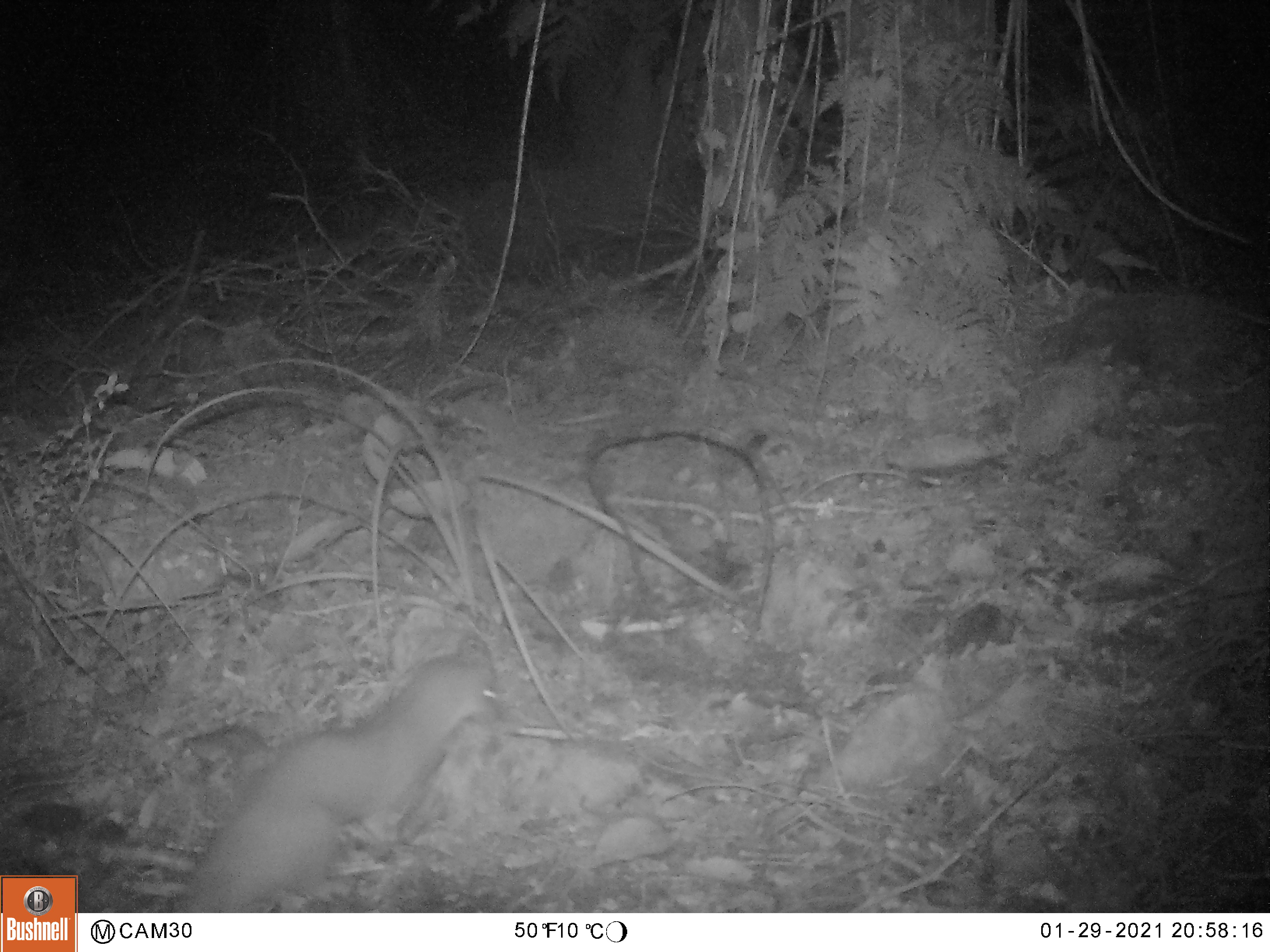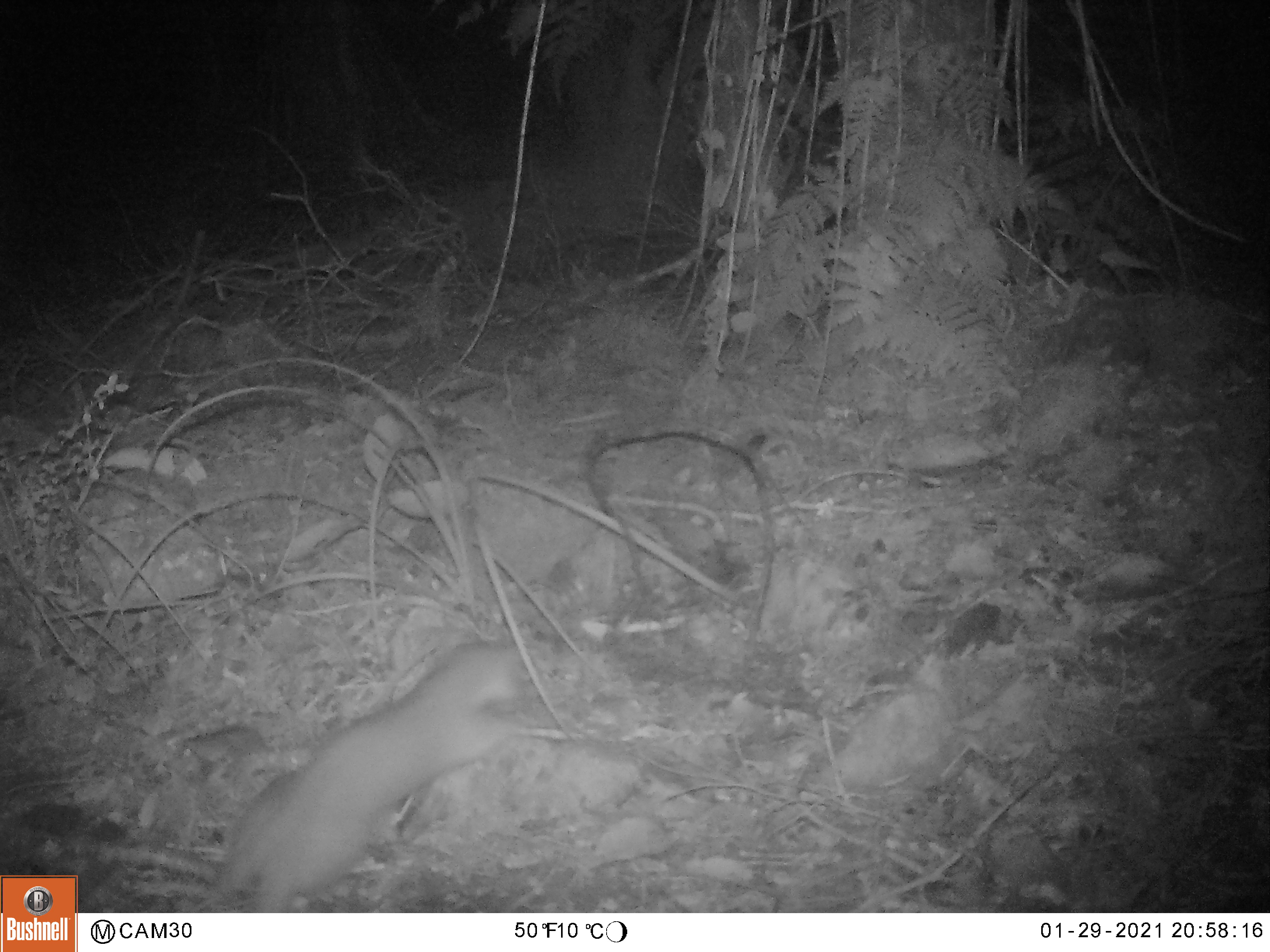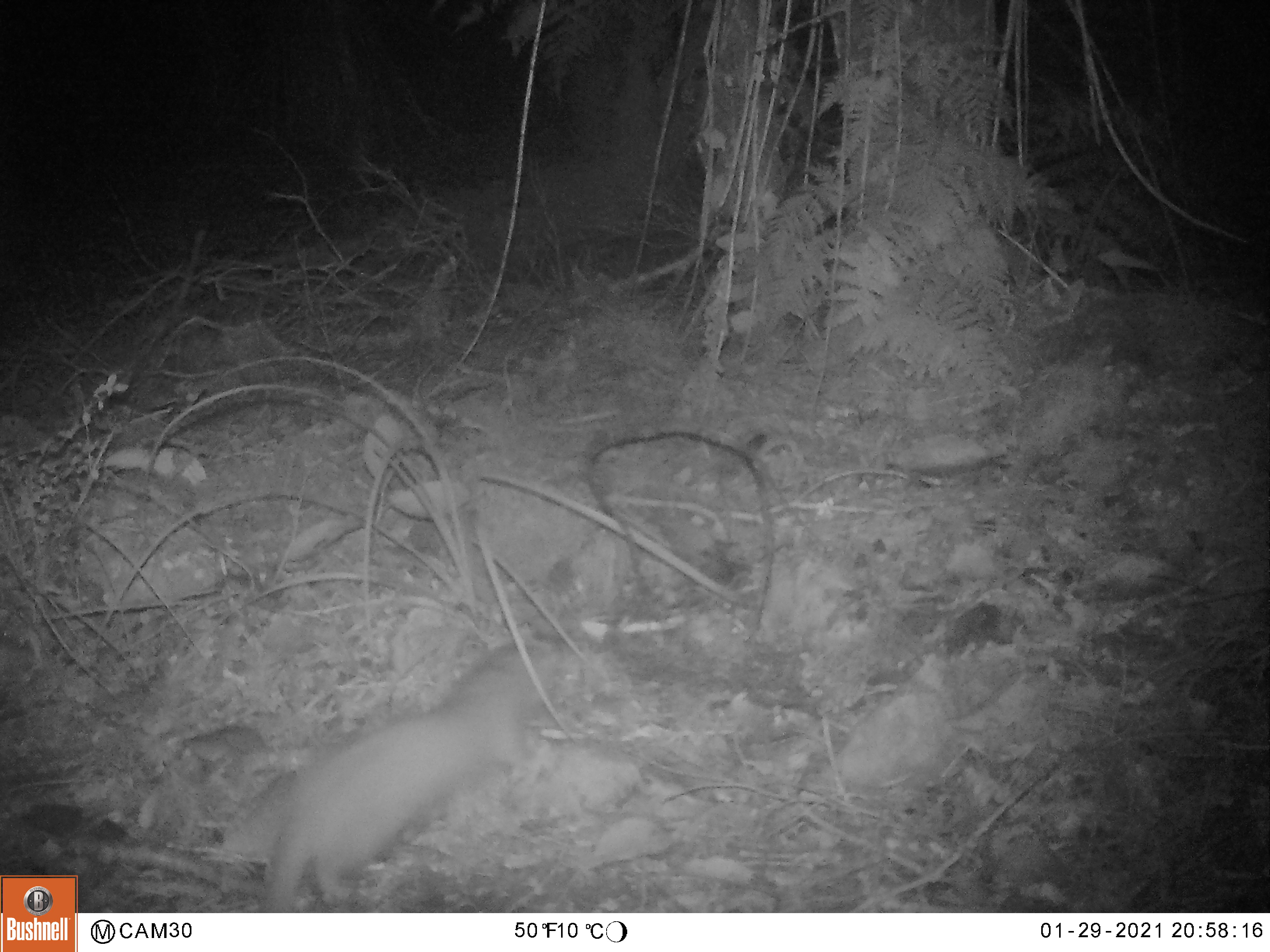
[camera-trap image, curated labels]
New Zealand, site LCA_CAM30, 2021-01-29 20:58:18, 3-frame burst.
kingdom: Animalia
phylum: Chordata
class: Mammalia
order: Carnivora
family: Mustelidae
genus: Mustela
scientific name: Mustela erminea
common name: stoat